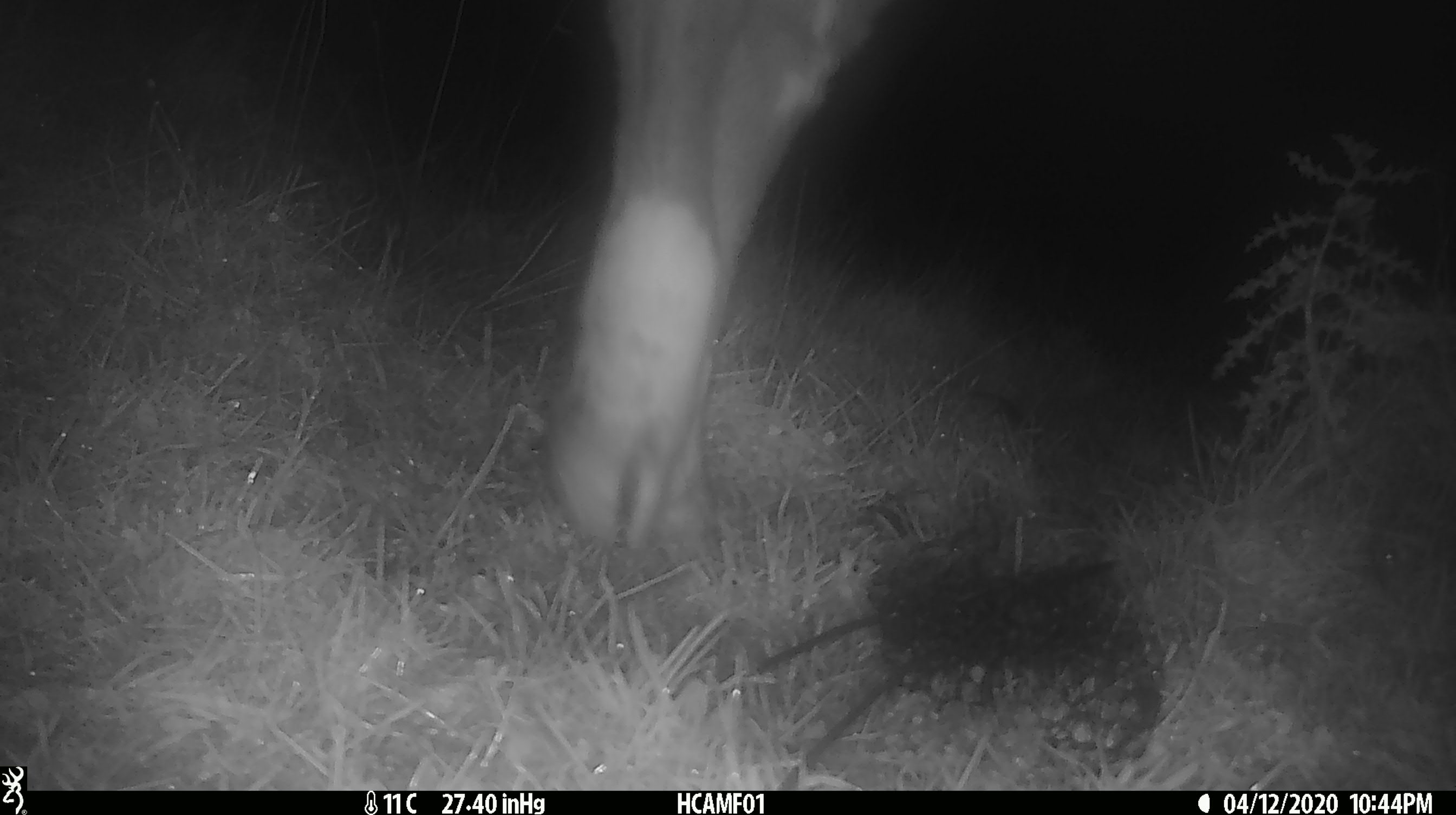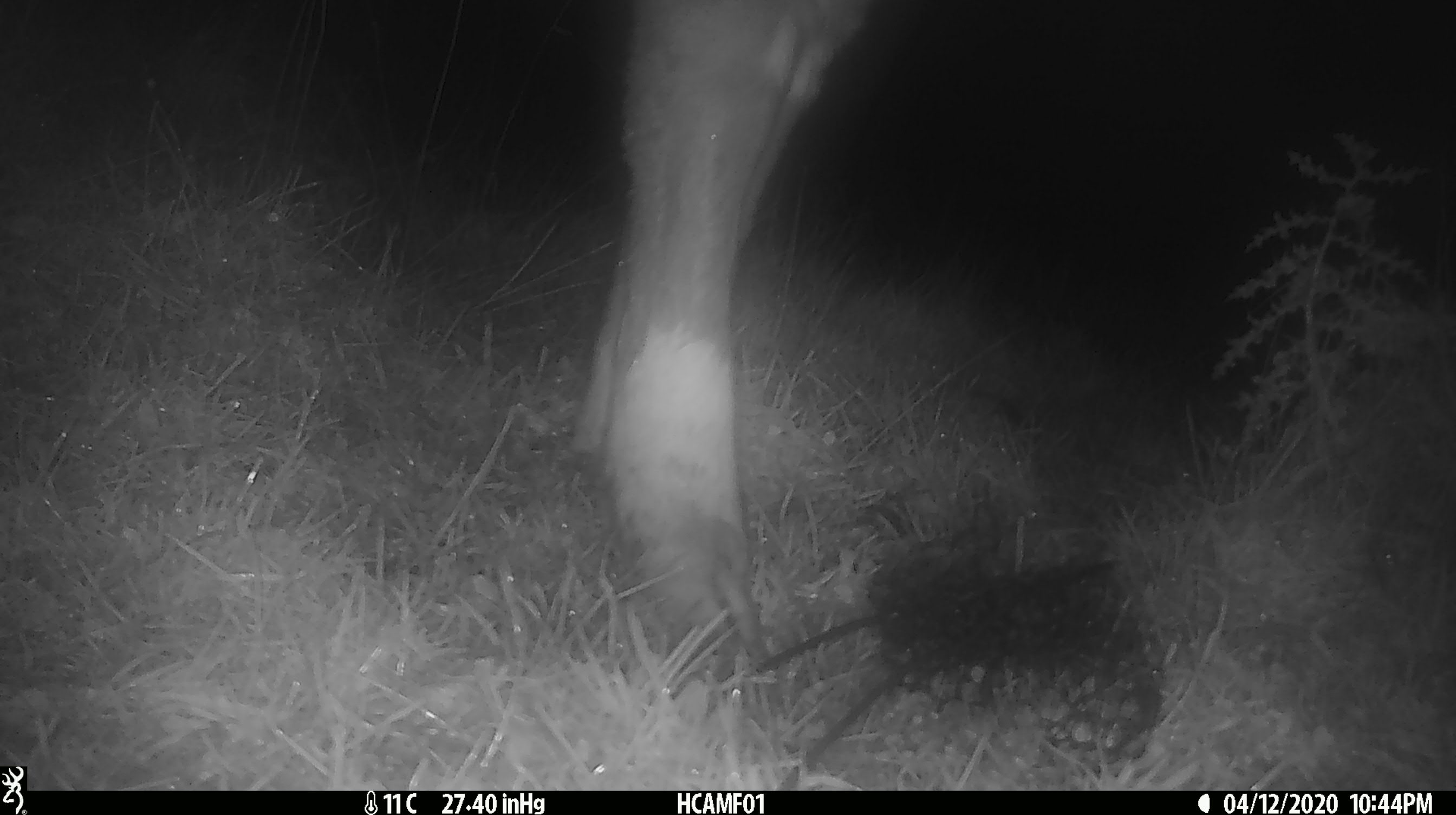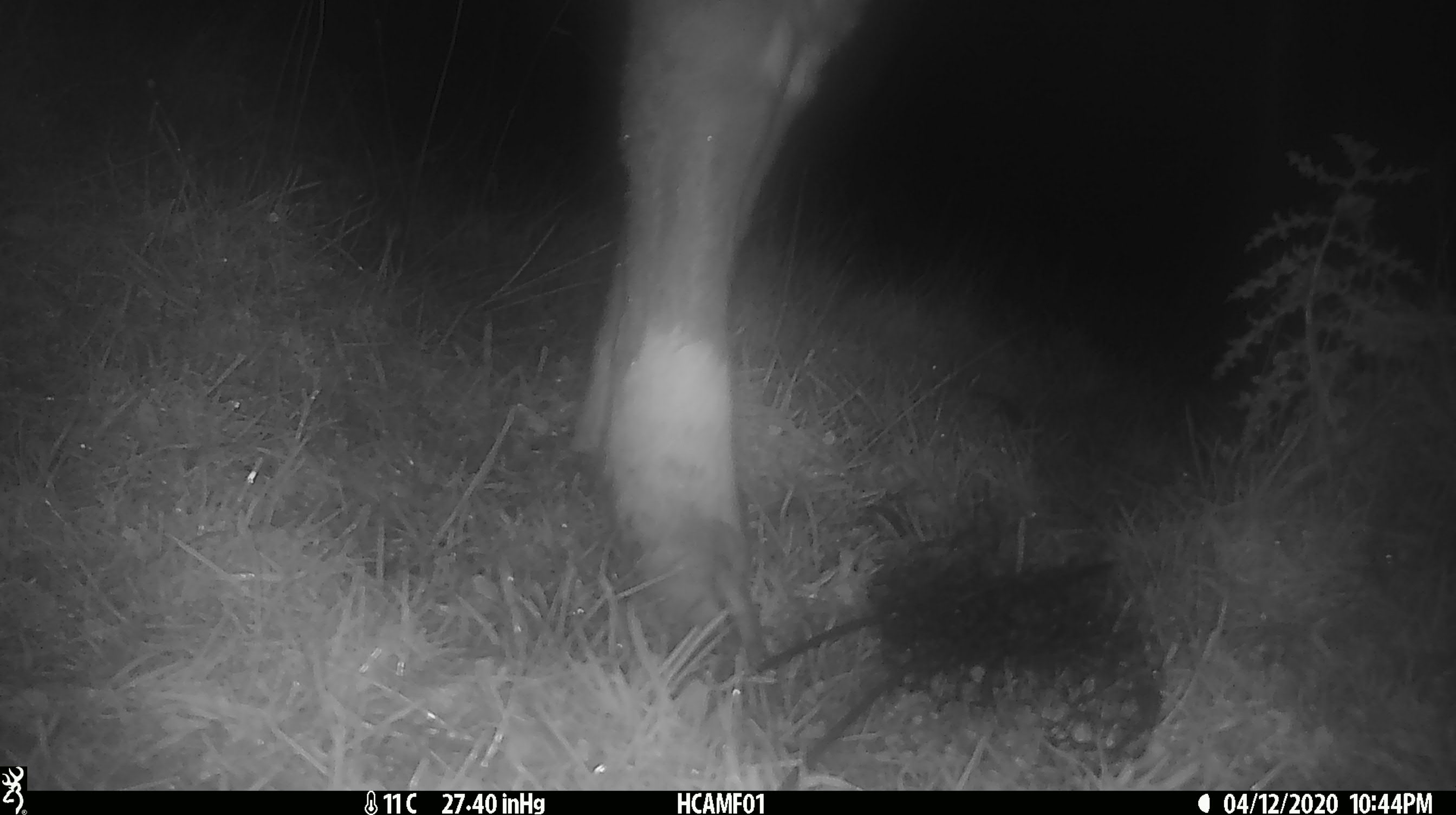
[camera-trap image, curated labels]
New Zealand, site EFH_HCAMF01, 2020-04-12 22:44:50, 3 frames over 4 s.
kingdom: Animalia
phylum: Chordata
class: Mammalia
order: Artiodactyla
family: Bovidae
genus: Bos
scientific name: Bos taurus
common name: domestic cow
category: cow